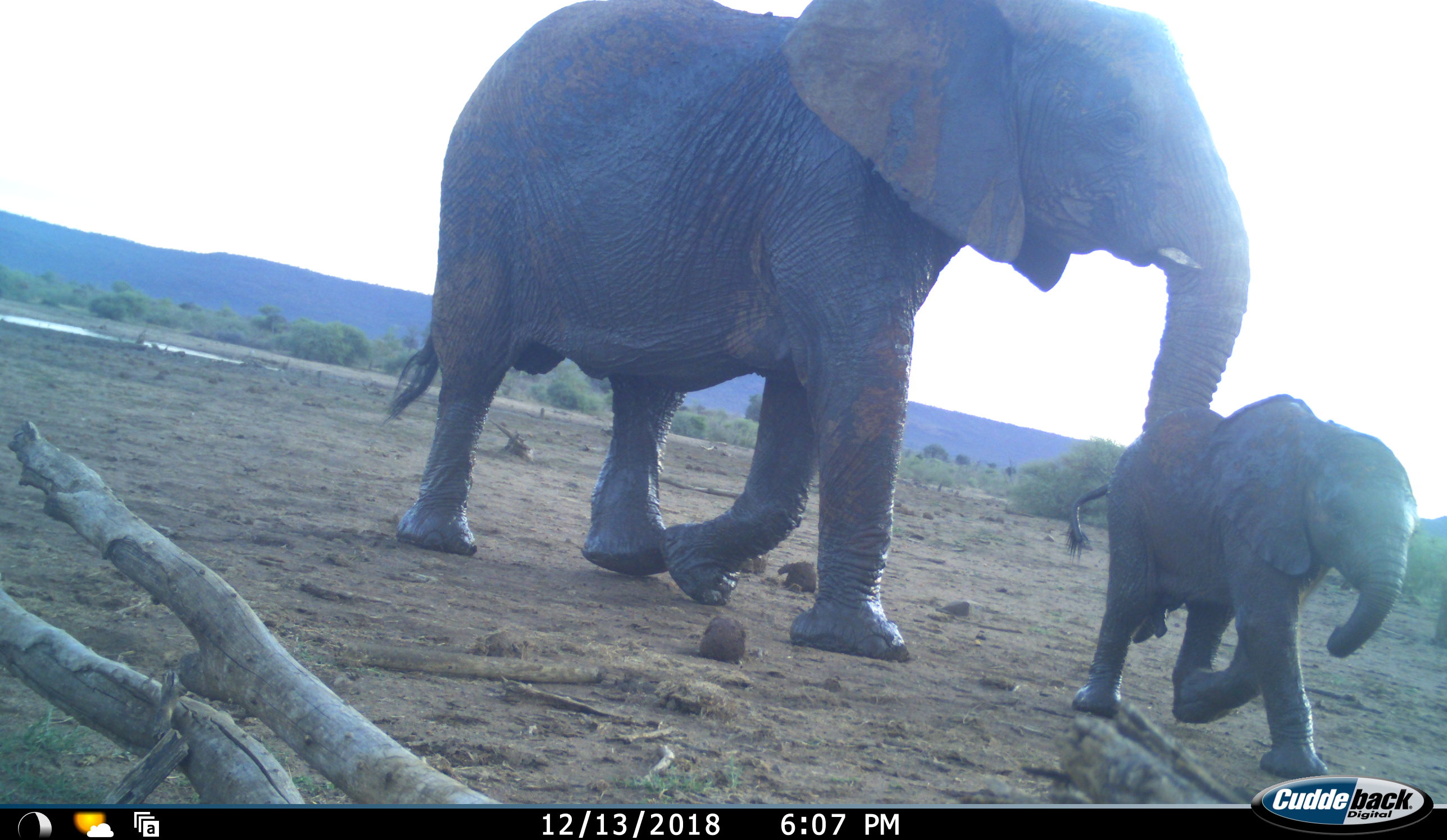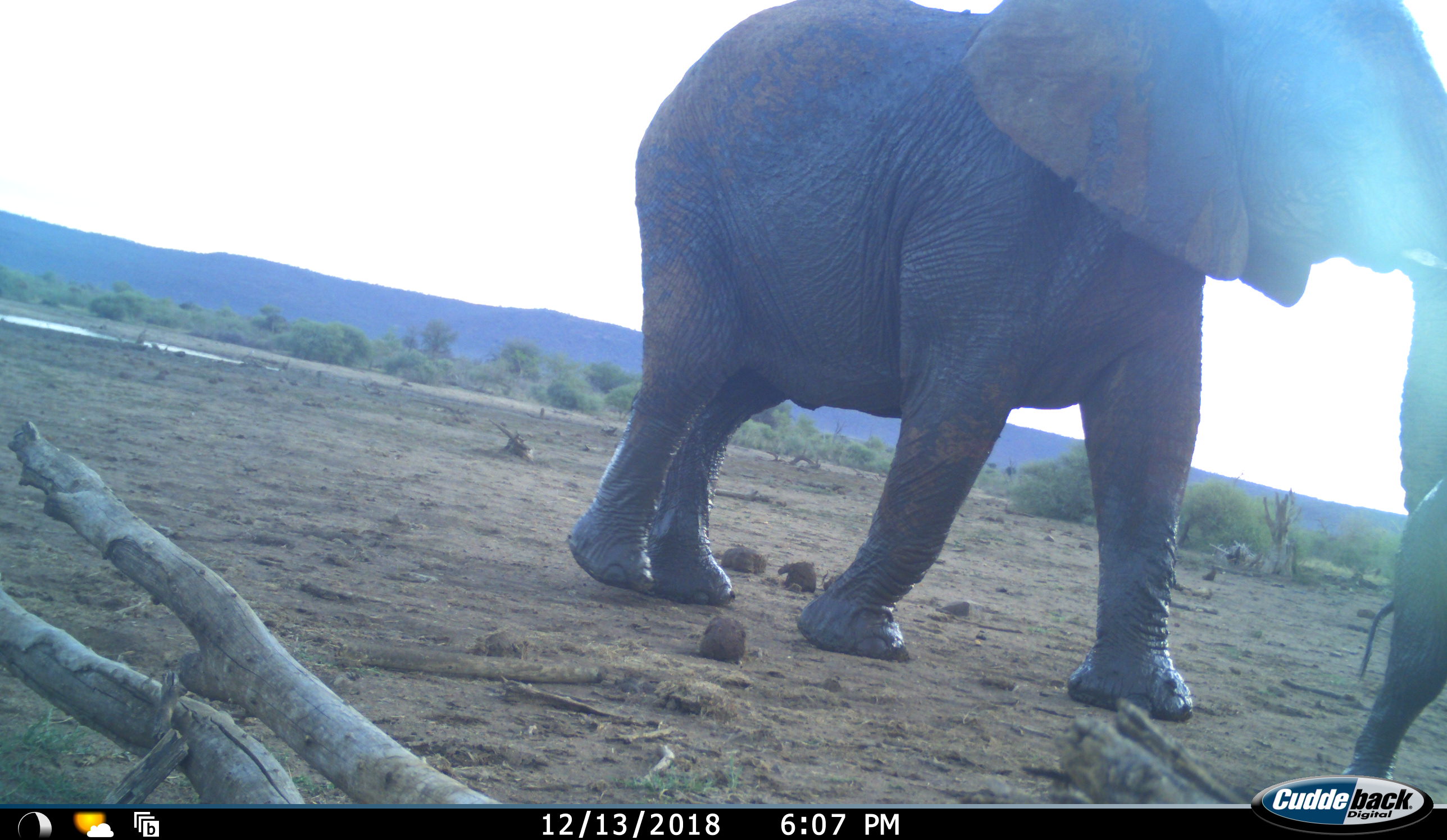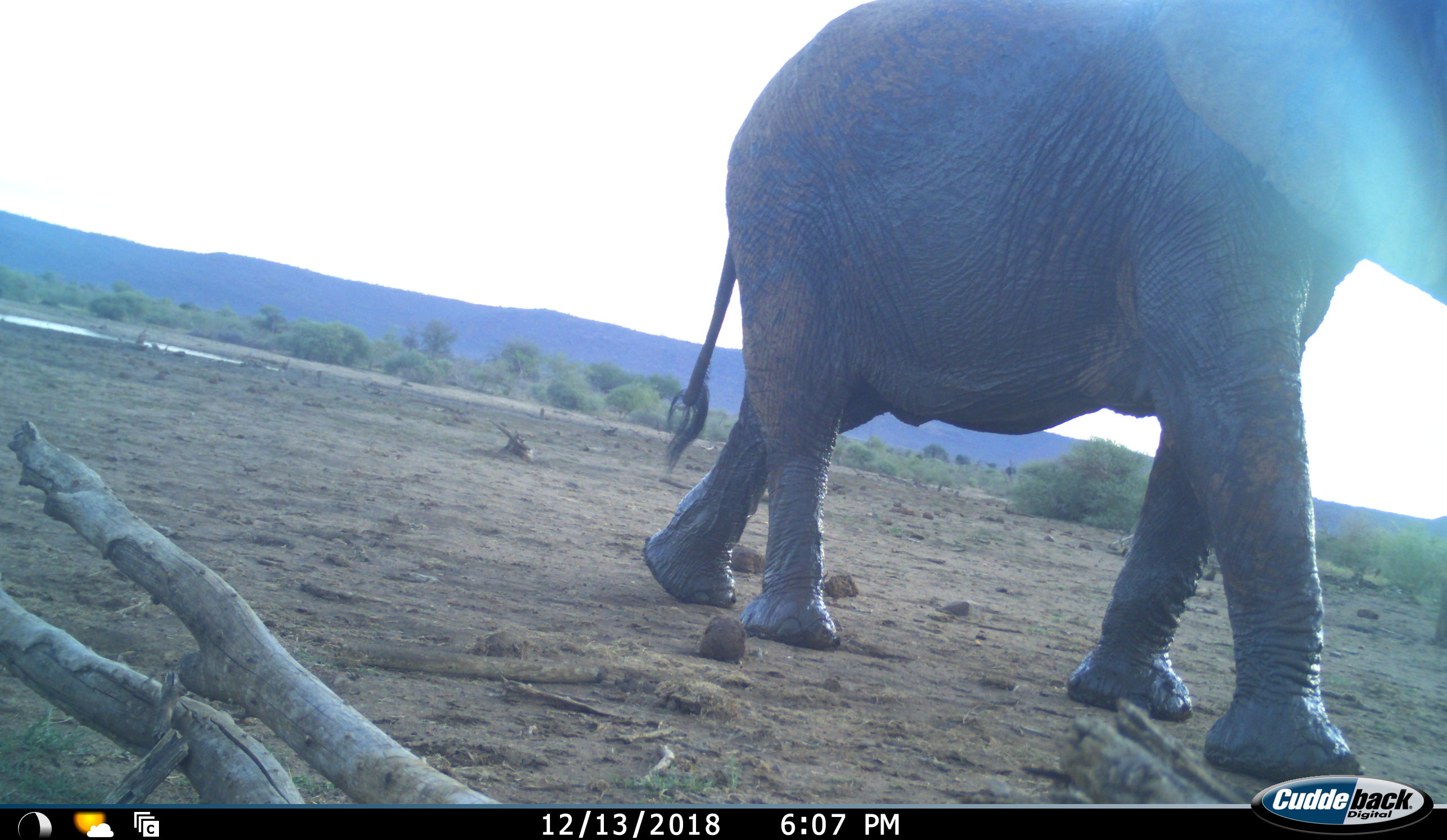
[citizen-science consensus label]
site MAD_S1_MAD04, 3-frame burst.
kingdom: Animalia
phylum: Chordata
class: Mammalia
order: Proboscidea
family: Elephantidae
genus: Loxodonta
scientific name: Loxodonta africana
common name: african bush elephant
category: elephant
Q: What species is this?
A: Elephant (african bush elephant) (Loxodonta africana).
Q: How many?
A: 2.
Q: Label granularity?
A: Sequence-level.